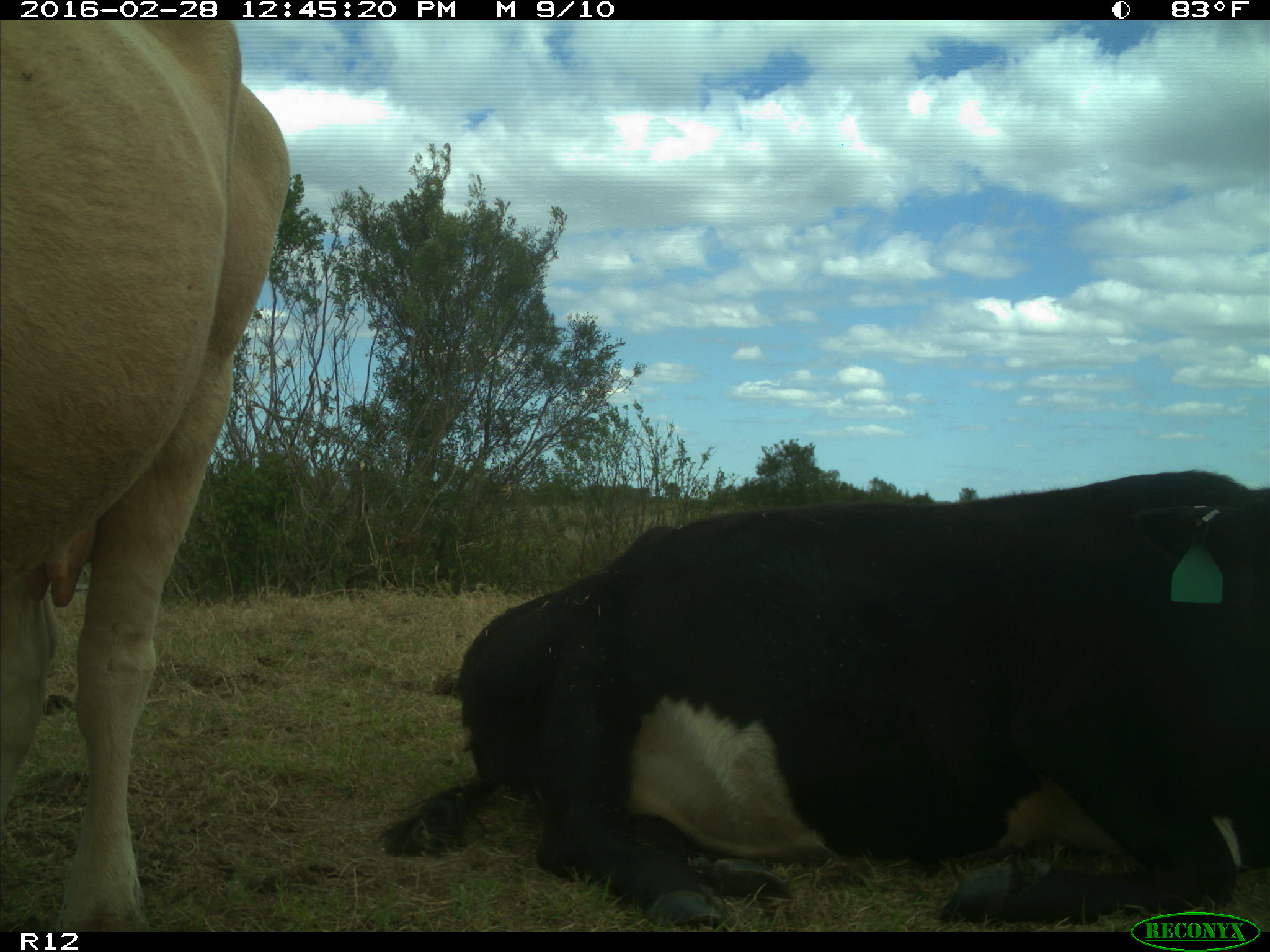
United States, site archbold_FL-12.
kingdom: Animalia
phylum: Chordata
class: Mammalia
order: Artiodactyla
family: Bovidae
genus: Bos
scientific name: Bos taurus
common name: domestic cow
Bos taurus (domestic cow).